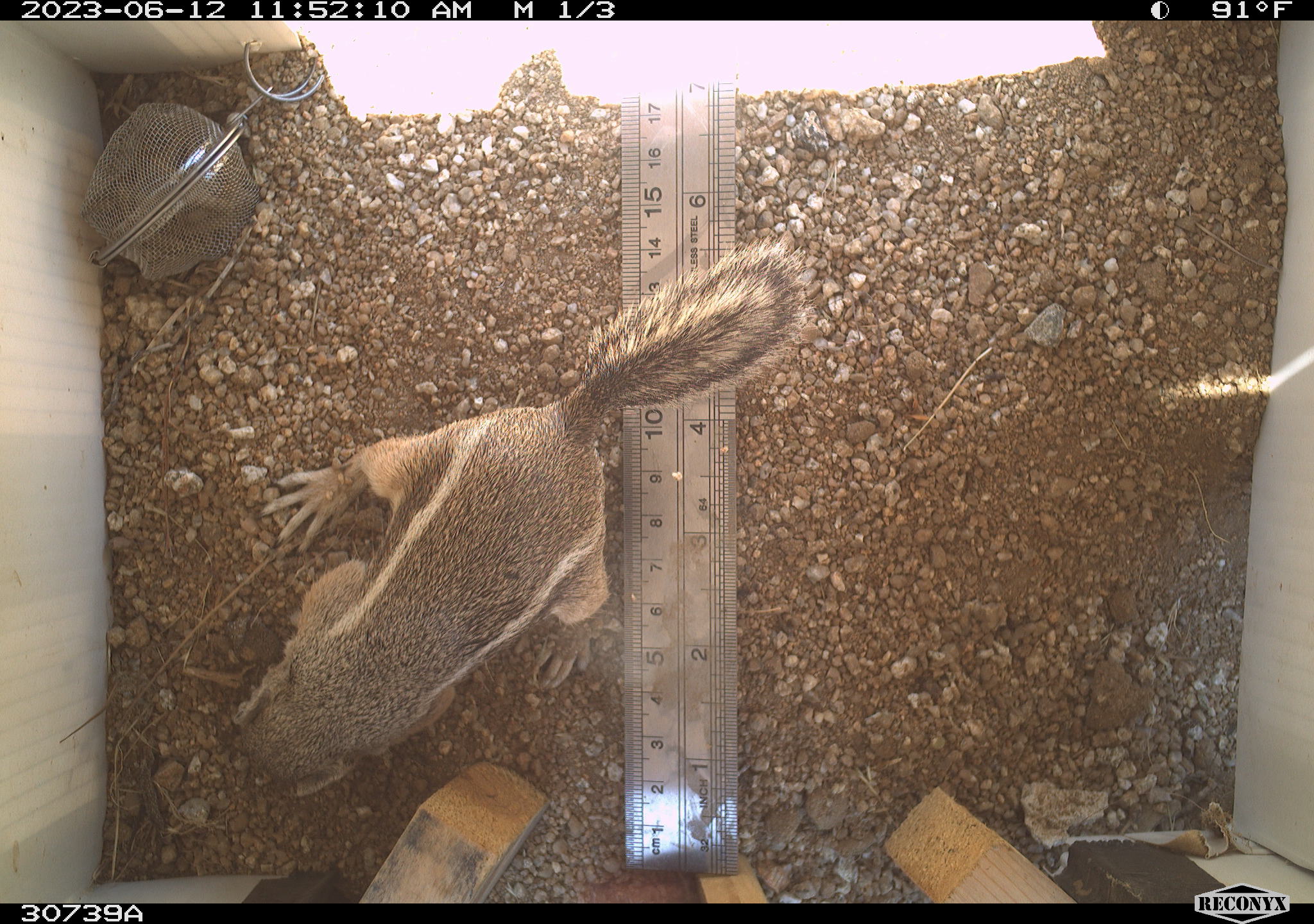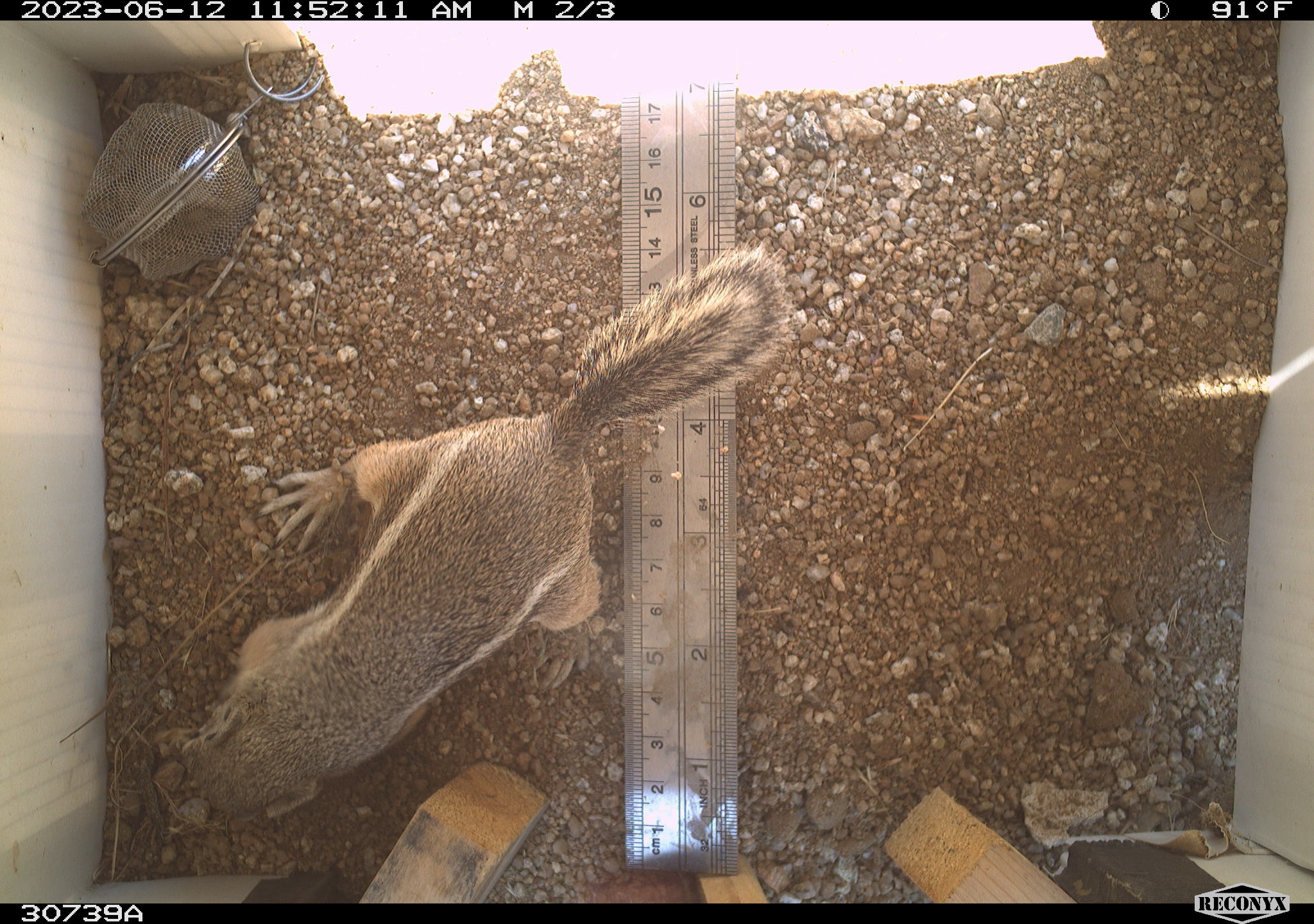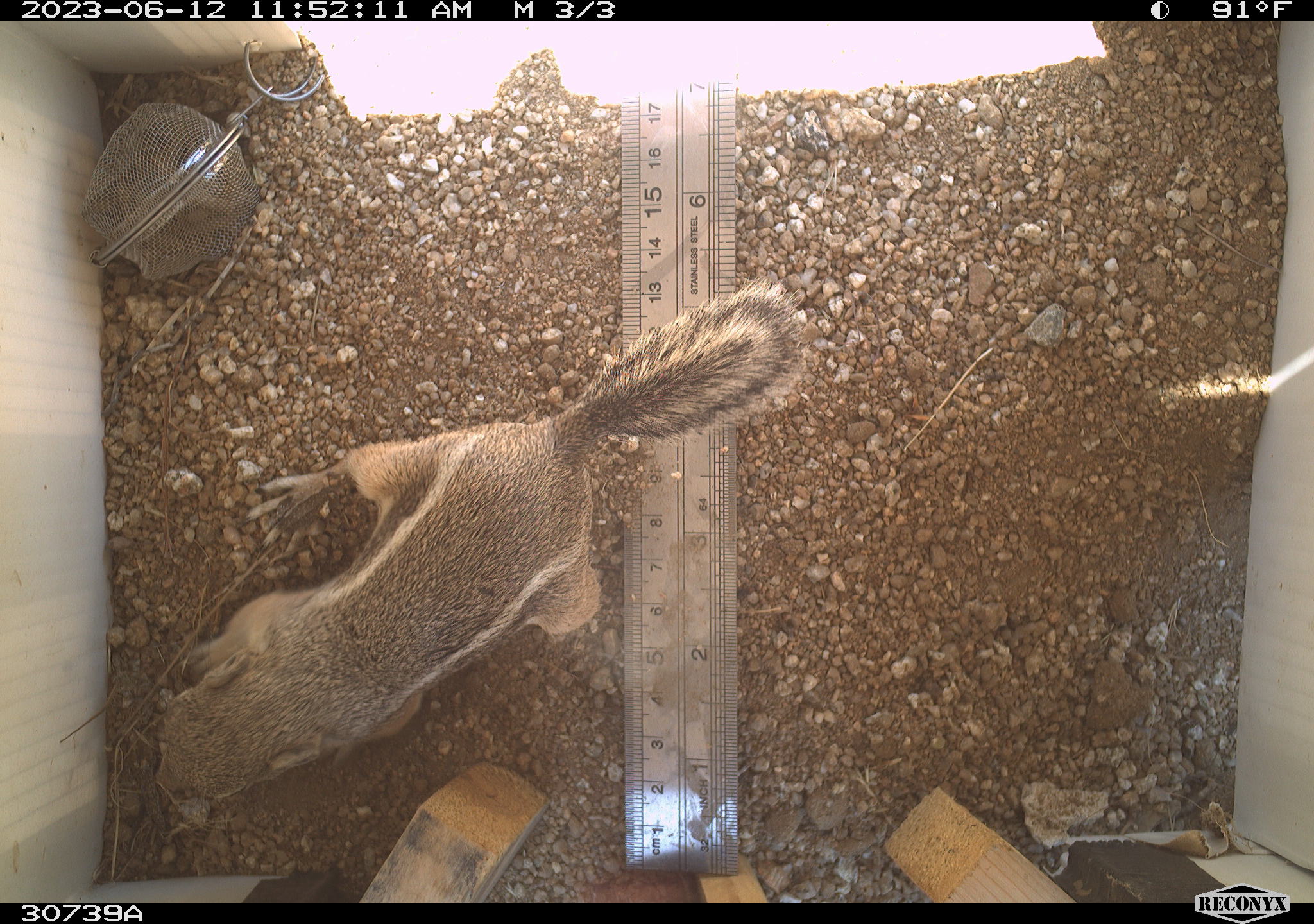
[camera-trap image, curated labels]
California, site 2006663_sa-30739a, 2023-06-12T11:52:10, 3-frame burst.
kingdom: Animalia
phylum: Chordata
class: Mammalia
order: Rodentia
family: Sciuridae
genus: Ammospermophilus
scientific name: Ammospermophilus leucurus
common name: white-tailed antelope squirrel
White-tailed antelope squirrel (Ammospermophilus leucurus).